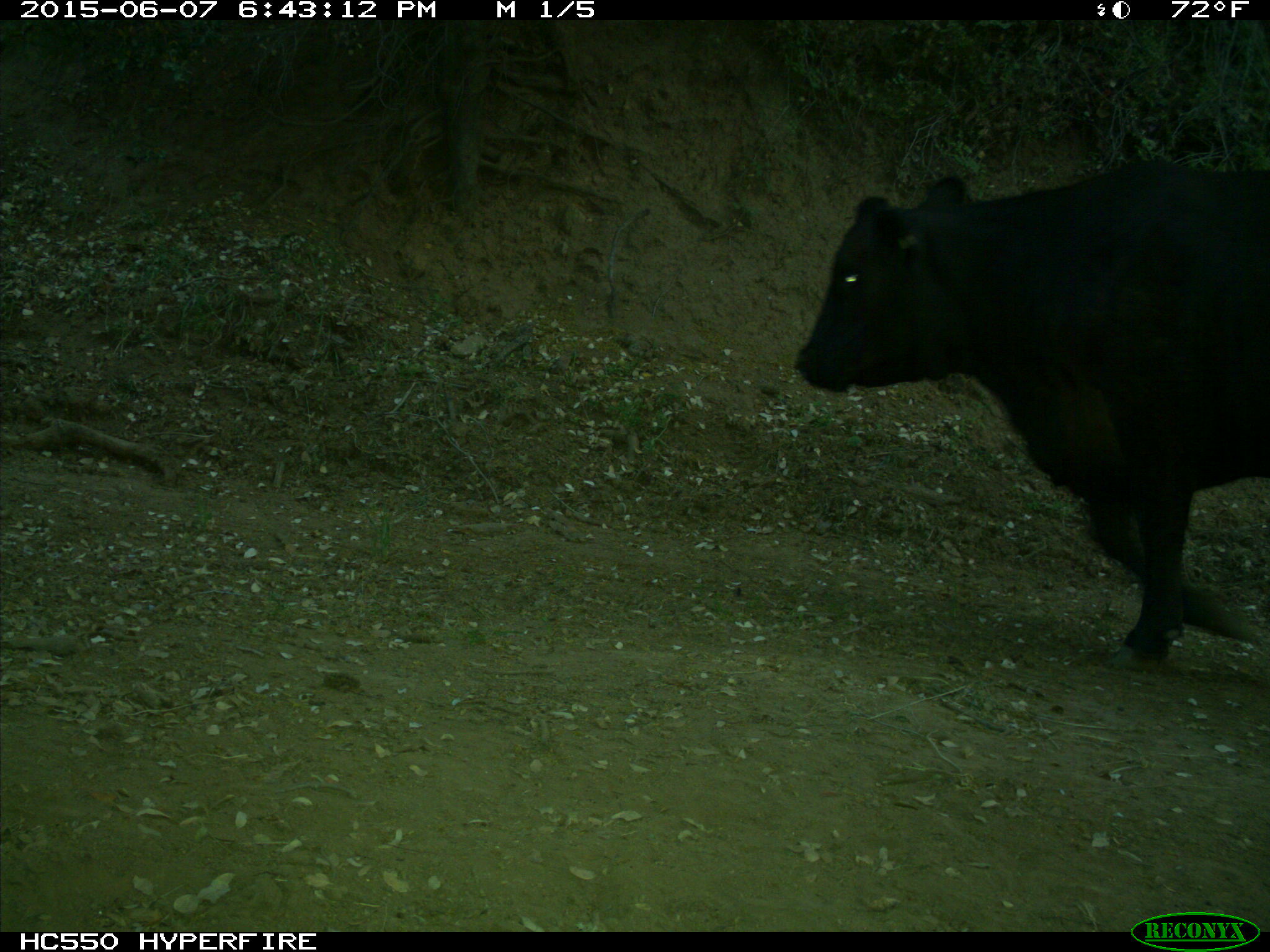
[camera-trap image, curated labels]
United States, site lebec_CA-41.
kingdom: Animalia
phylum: Chordata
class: Mammalia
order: Artiodactyla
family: Bovidae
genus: Bos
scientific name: Bos taurus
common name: domestic cow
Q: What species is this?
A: Bos taurus (domestic cow).